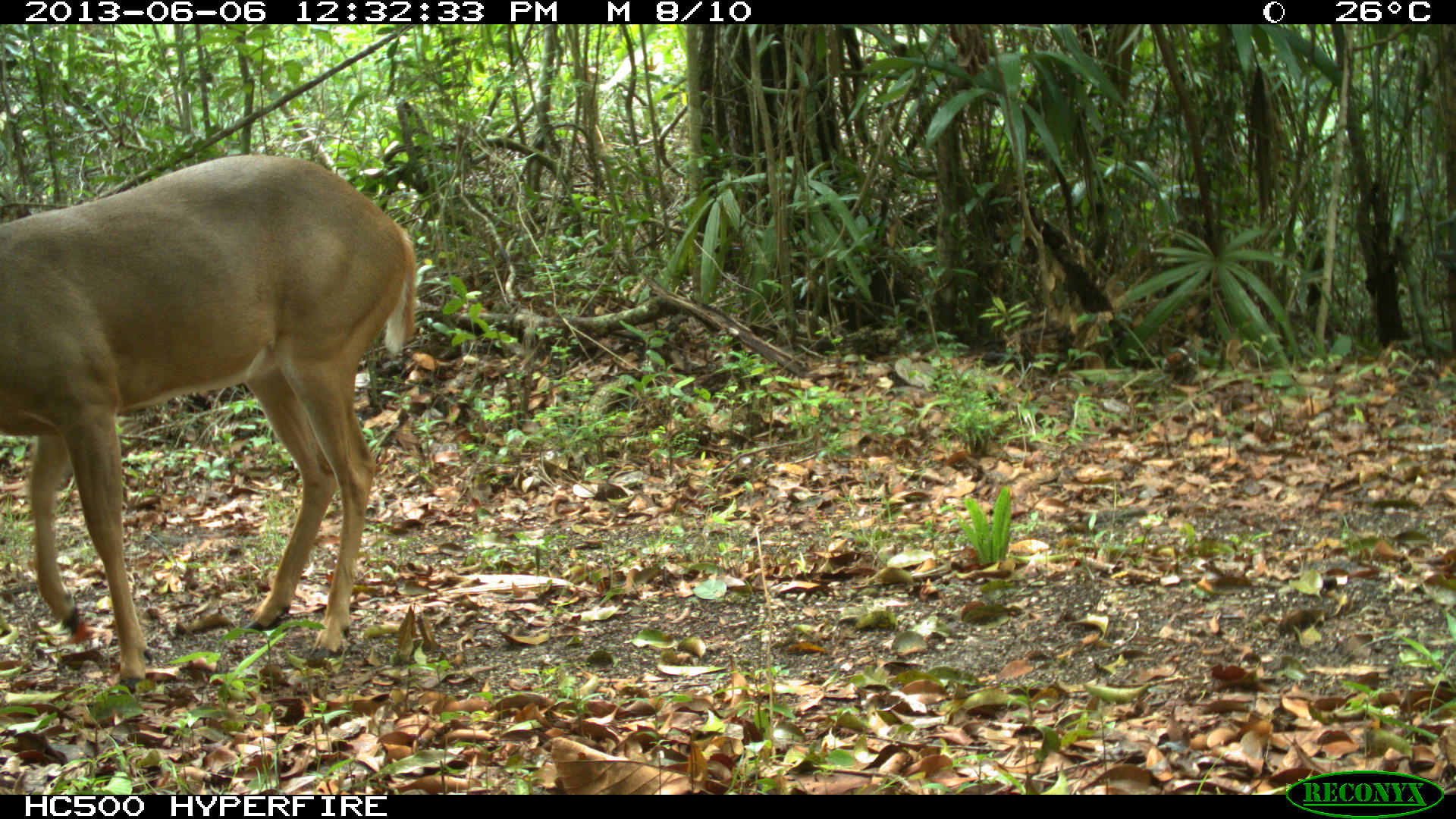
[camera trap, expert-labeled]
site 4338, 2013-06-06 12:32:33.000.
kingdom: Animalia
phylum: Chordata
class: Mammalia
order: Artiodactyla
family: Cervidae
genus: Odocoileus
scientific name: Odocoileus virginianus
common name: white-tailed deer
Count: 1.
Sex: male.